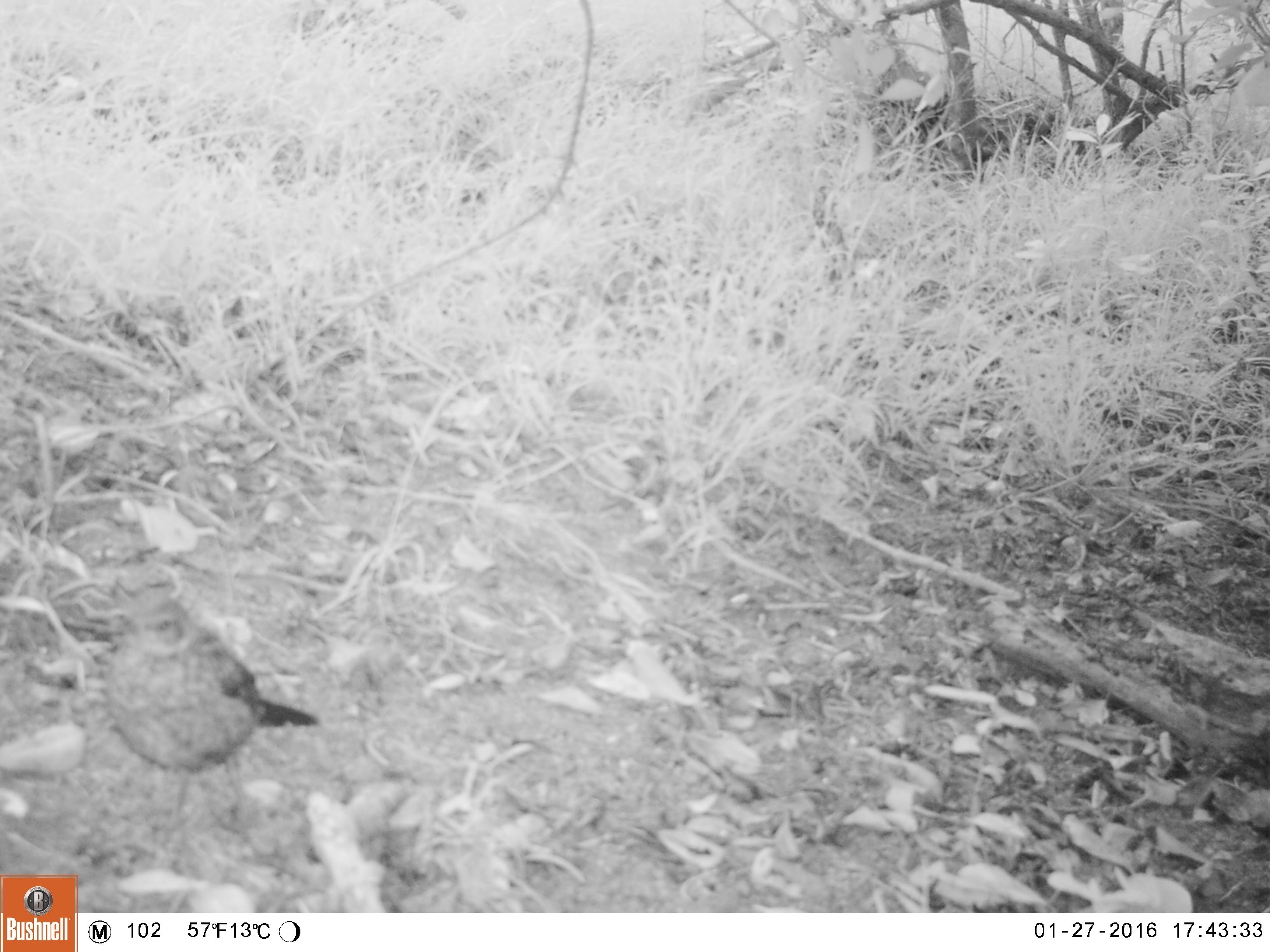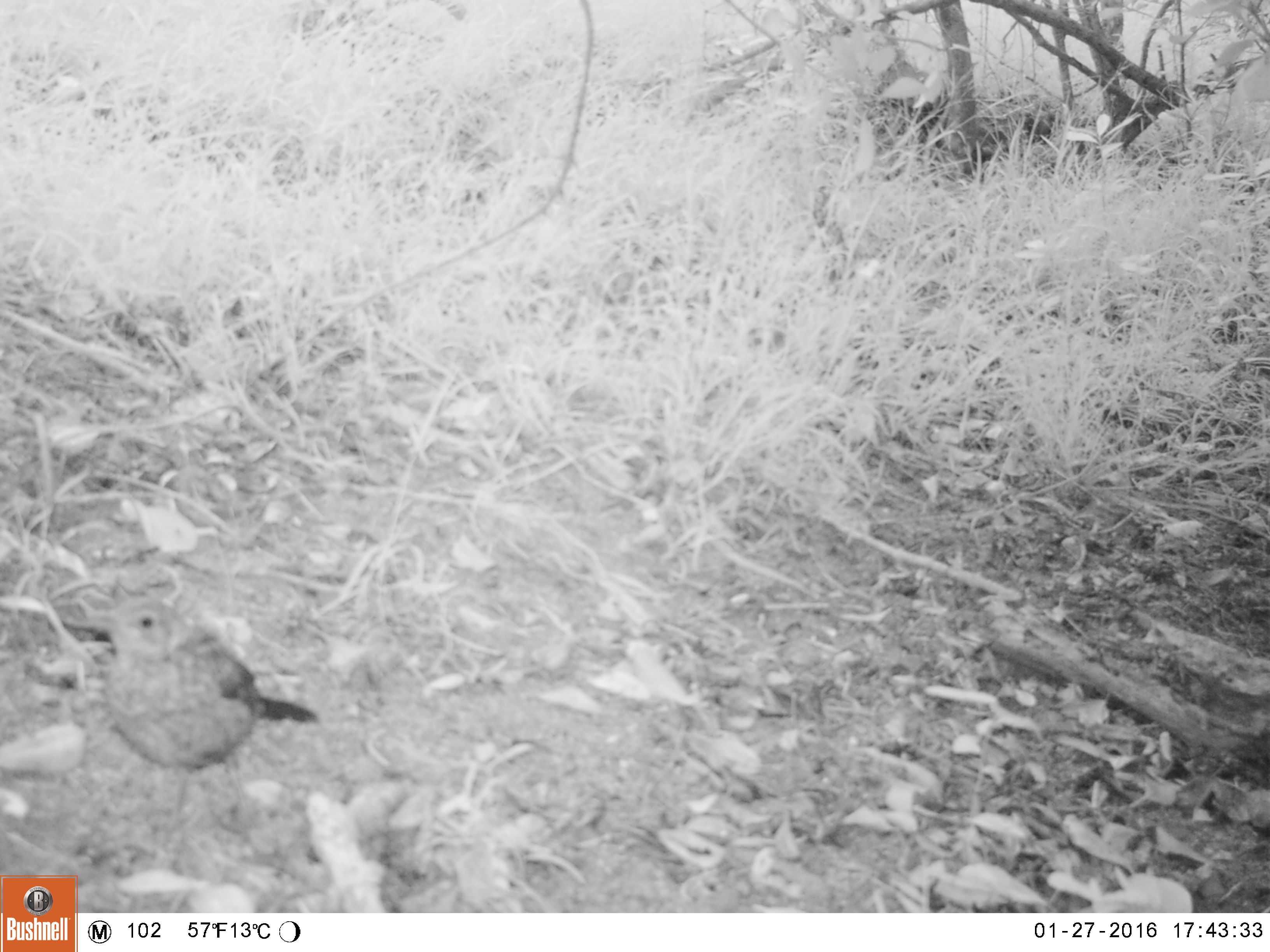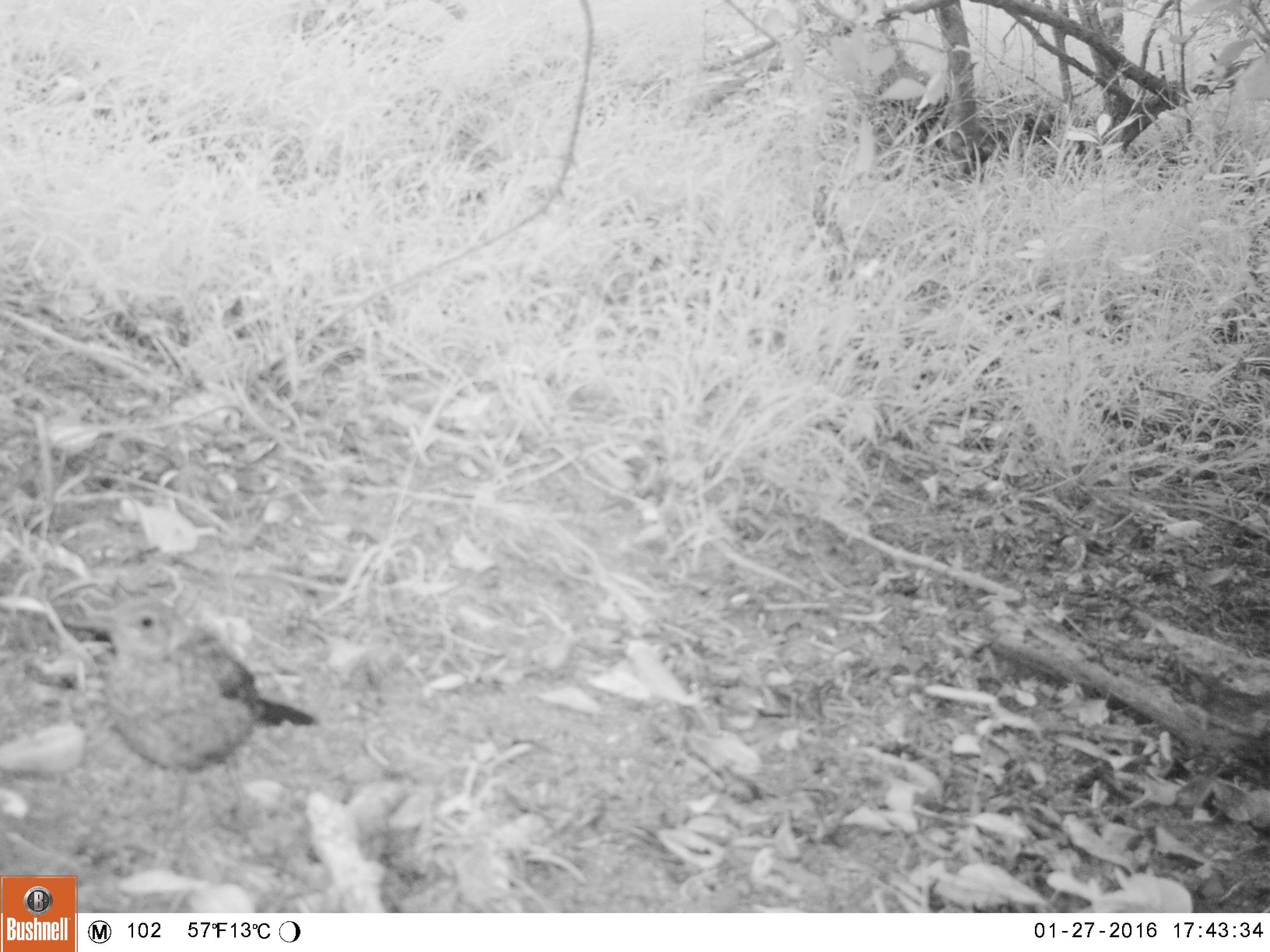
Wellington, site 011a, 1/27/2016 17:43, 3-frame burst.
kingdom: Animalia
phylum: Chordata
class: Aves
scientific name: Aves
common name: bird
Bird (Aves).